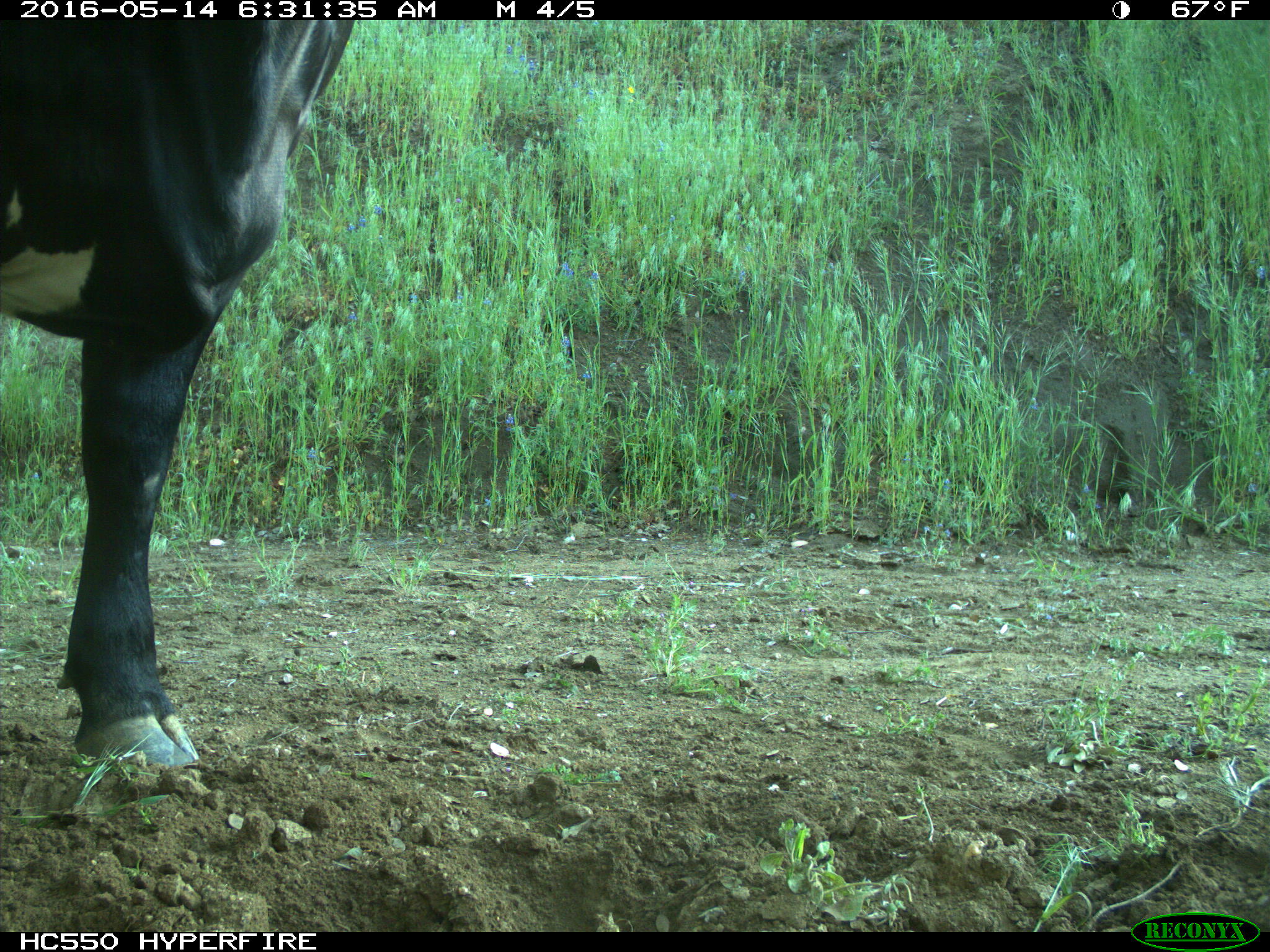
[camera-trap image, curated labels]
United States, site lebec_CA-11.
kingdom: Animalia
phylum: Chordata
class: Mammalia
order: Artiodactyla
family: Bovidae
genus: Bos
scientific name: Bos taurus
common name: domestic cow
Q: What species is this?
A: Bos taurus (domestic cow).